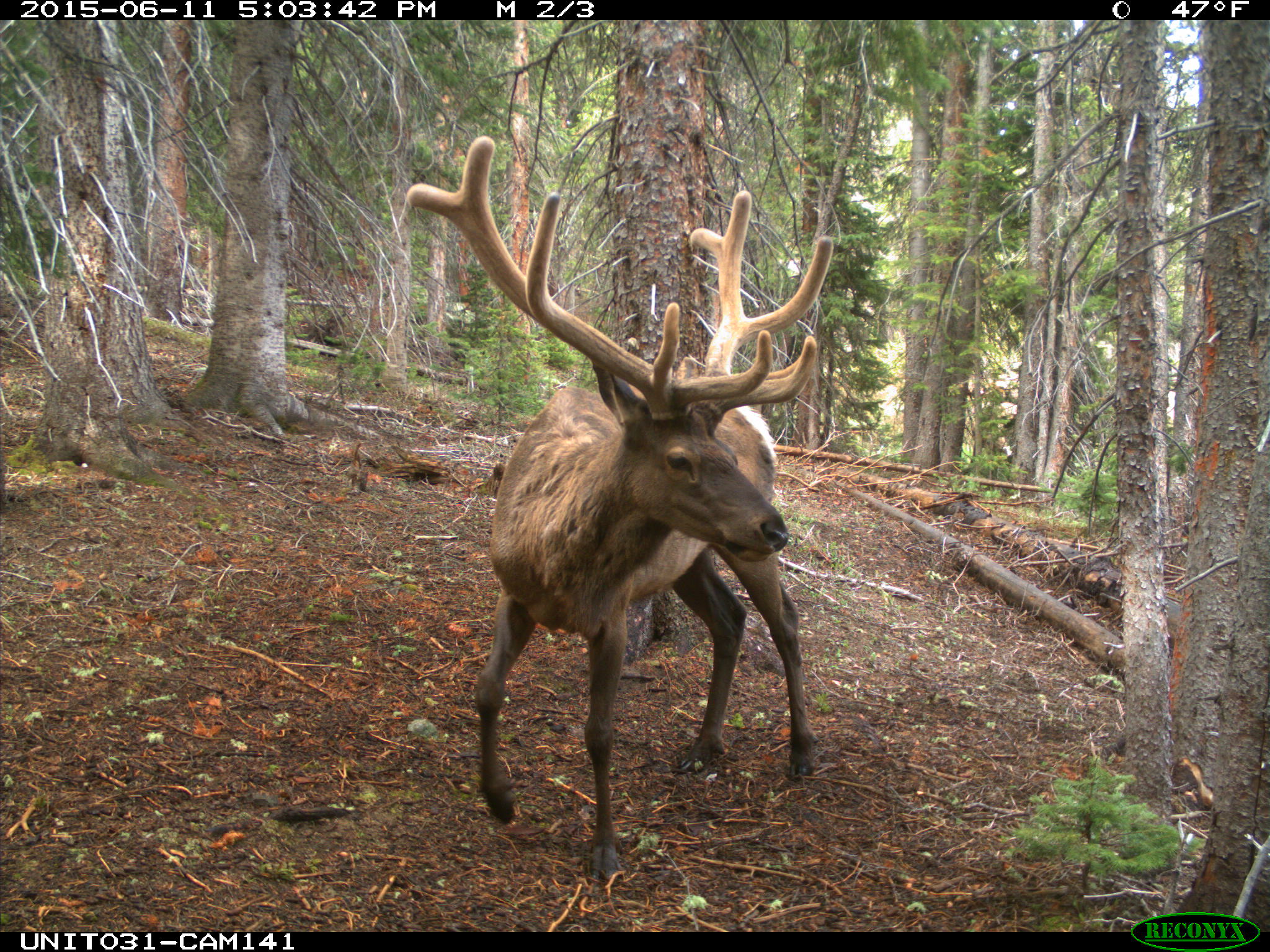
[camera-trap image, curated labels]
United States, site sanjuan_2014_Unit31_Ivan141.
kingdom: Animalia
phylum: Chordata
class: Mammalia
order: Artiodactyla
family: Cervidae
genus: Cervus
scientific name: Cervus elaphus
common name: red deer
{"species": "Cervus elaphus (red deer)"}